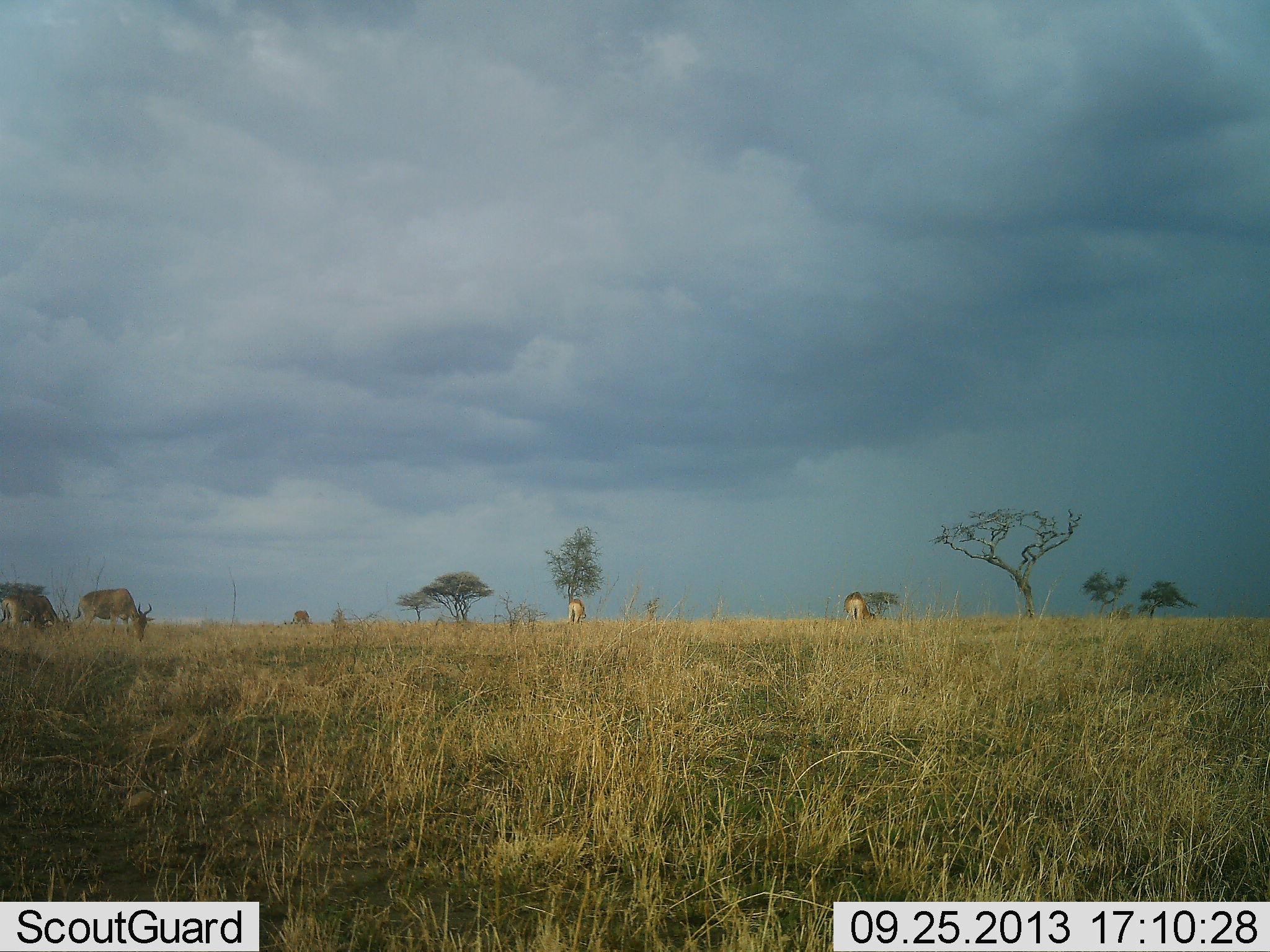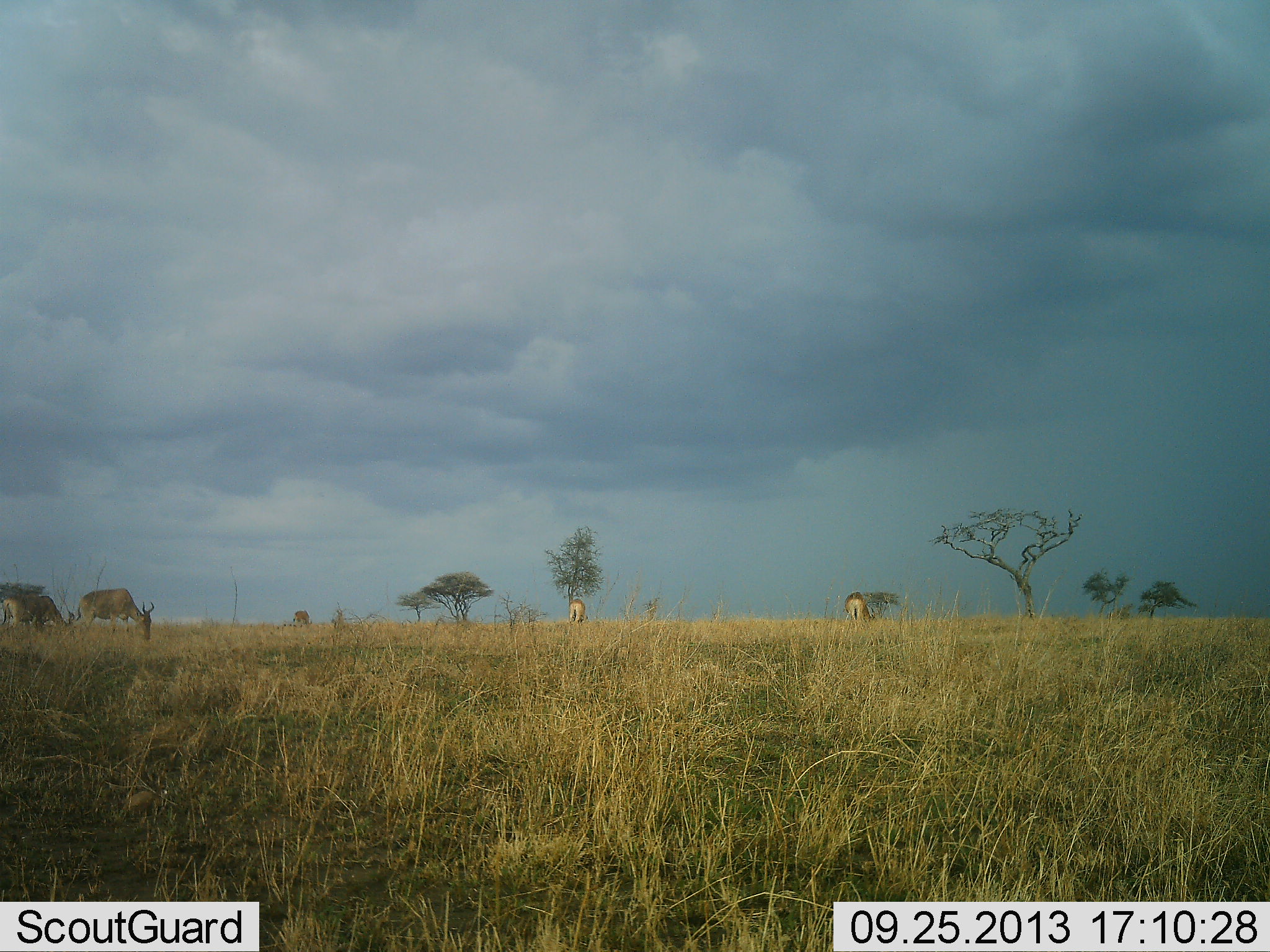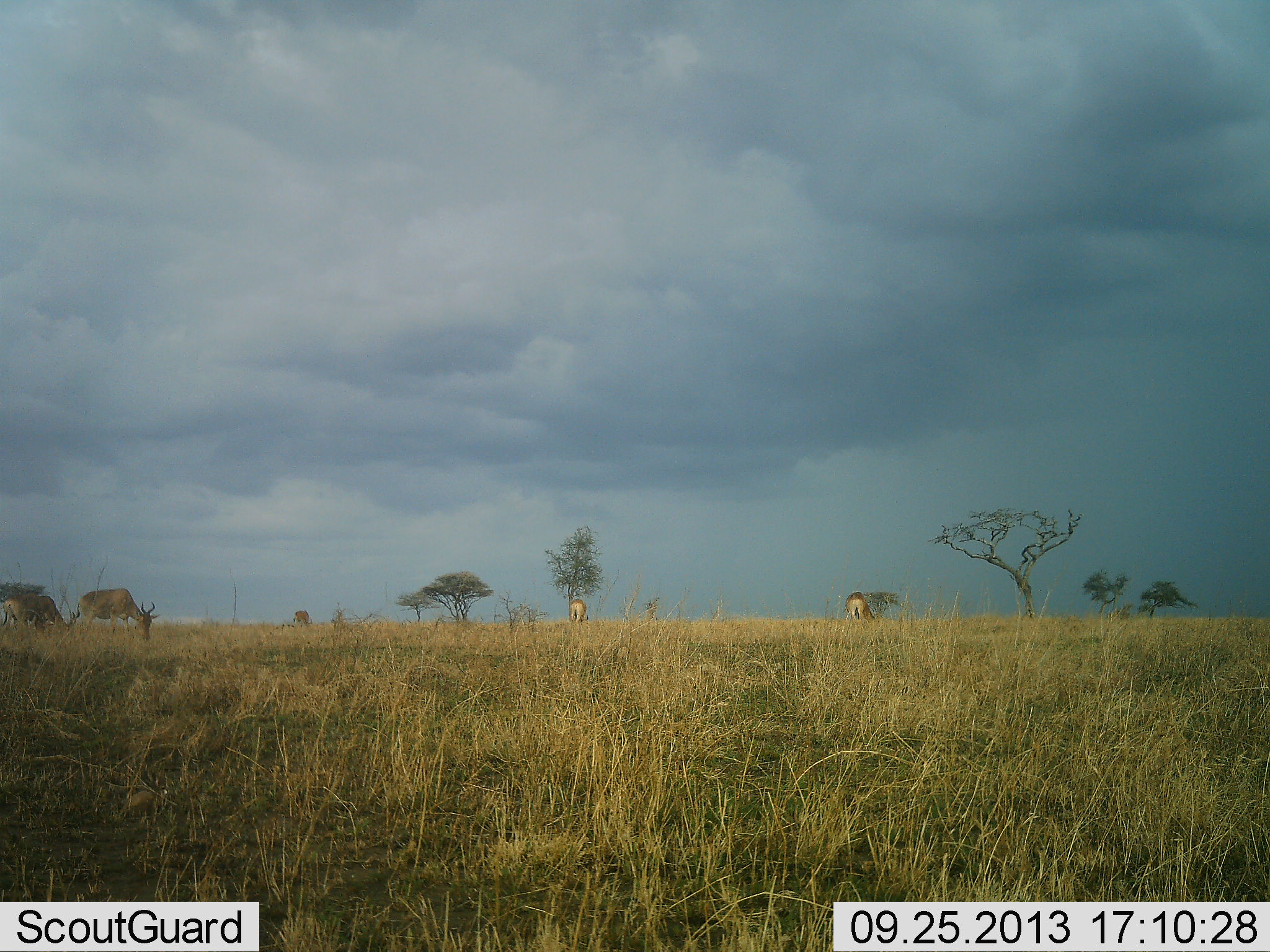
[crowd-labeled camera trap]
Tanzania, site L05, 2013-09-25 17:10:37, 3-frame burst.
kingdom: Animalia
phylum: Chordata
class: Mammalia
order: Artiodactyla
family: Bovidae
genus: Alcelaphus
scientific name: Alcelaphus buselaphus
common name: hartebeest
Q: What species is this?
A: Hartebeest (Alcelaphus buselaphus).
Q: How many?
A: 5.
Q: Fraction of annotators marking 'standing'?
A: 29%.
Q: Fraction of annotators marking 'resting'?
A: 0%.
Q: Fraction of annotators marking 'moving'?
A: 7%.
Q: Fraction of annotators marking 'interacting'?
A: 0%.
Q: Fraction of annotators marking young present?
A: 0%.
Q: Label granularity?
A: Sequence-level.